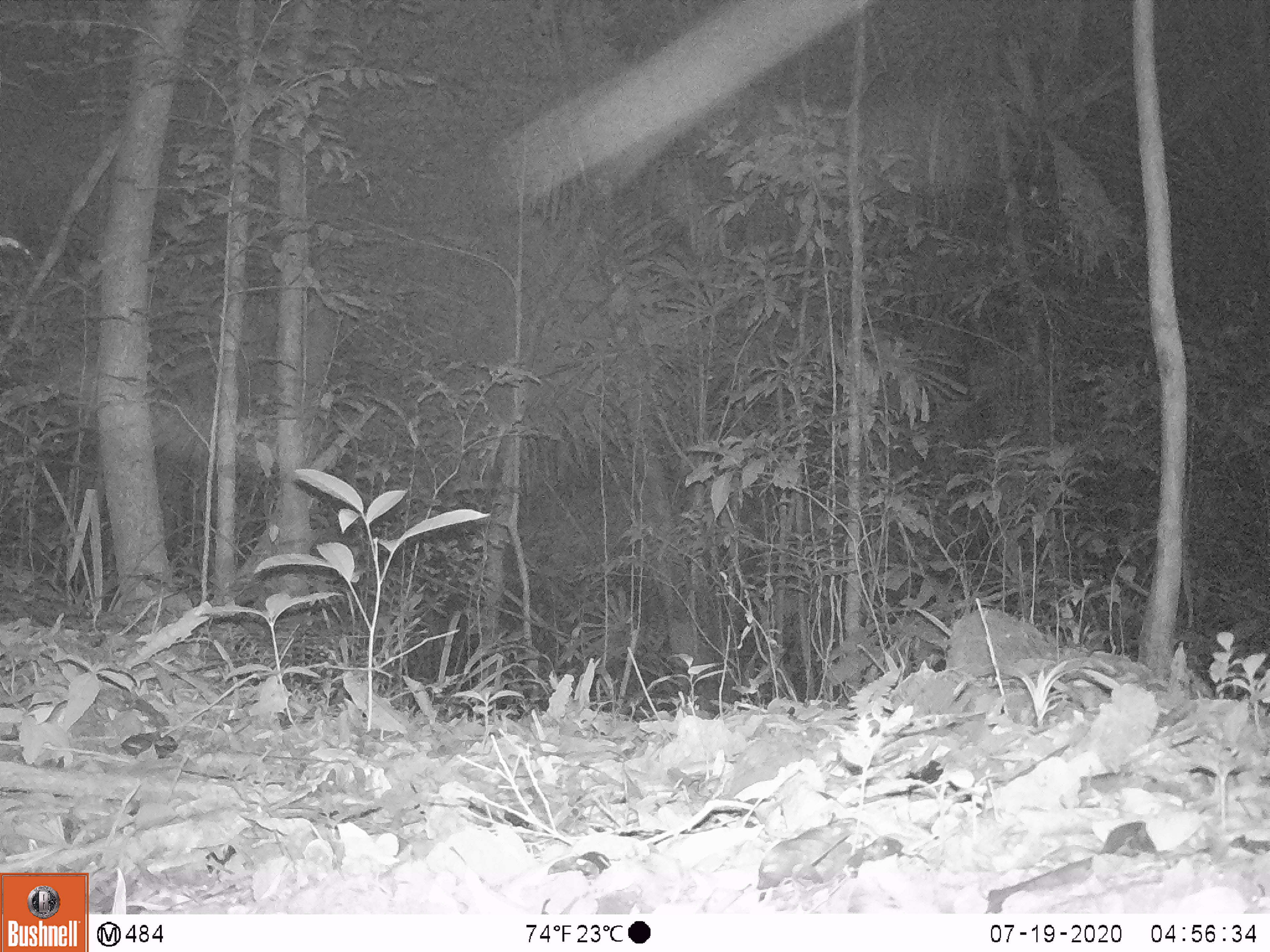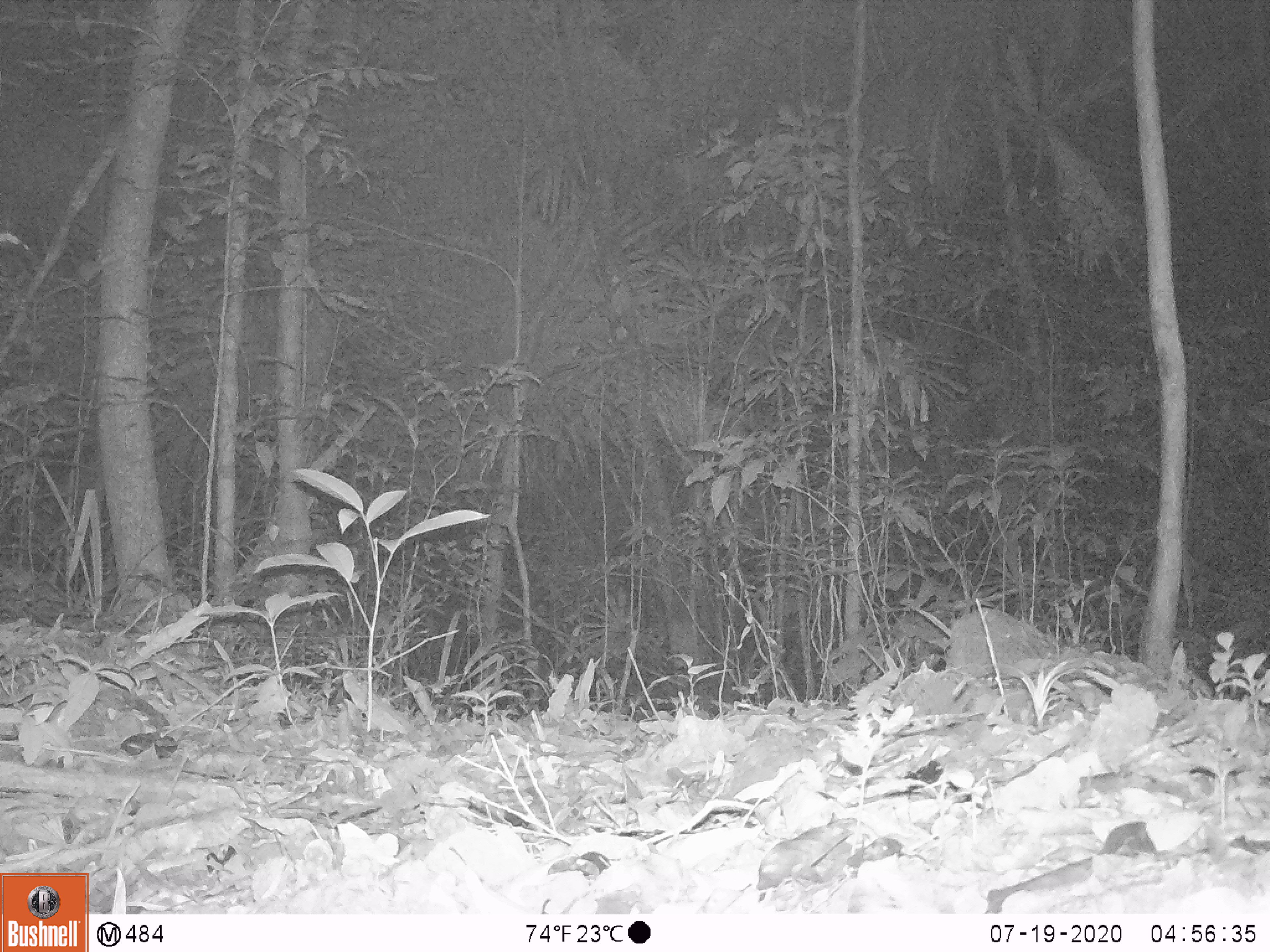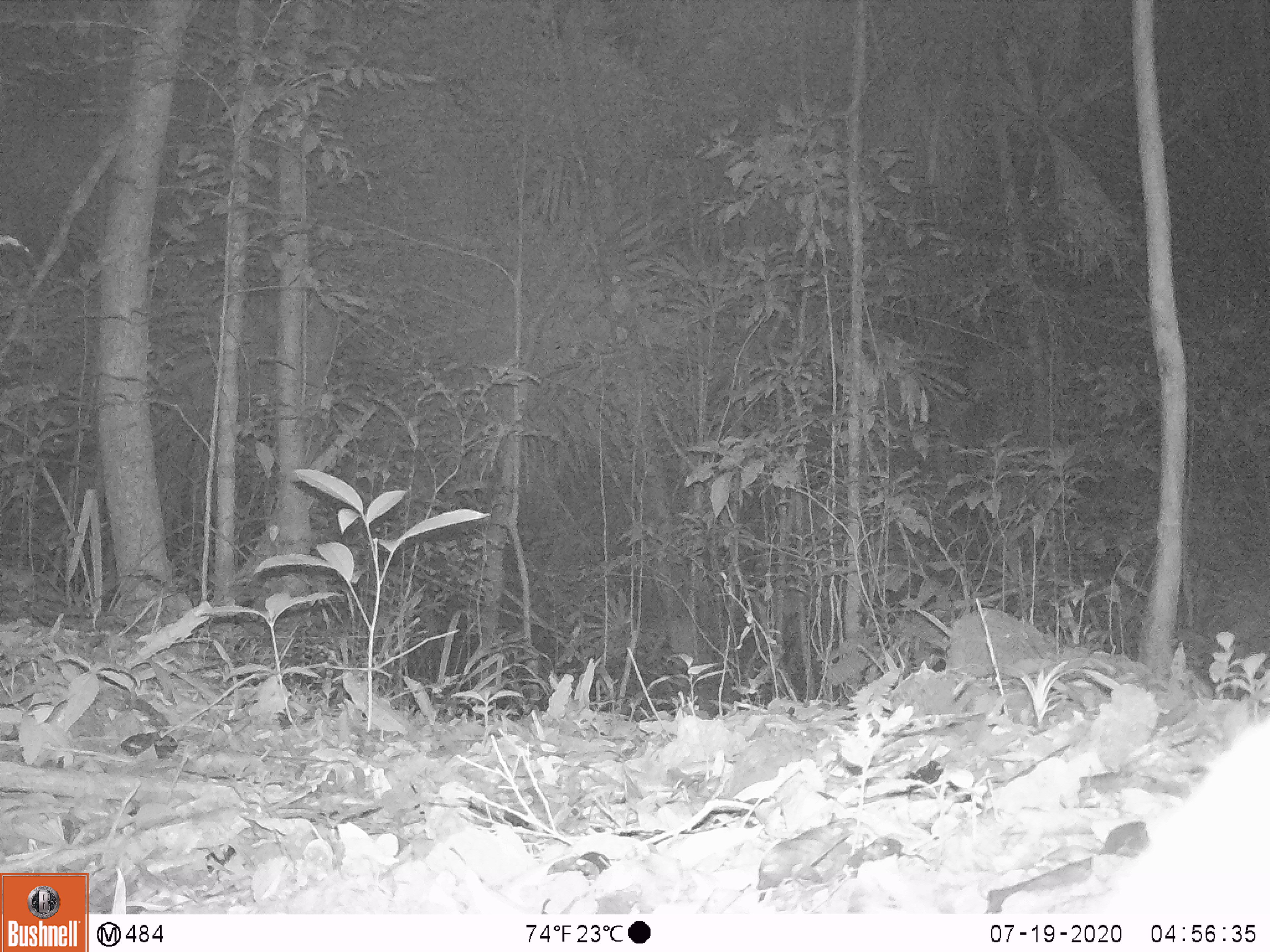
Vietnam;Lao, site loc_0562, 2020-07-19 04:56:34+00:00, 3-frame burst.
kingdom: Animalia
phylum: Chordata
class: Mammalia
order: Carnivora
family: Viverridae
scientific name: Paradoxurinae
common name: palm civet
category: unidentified palm civet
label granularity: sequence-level